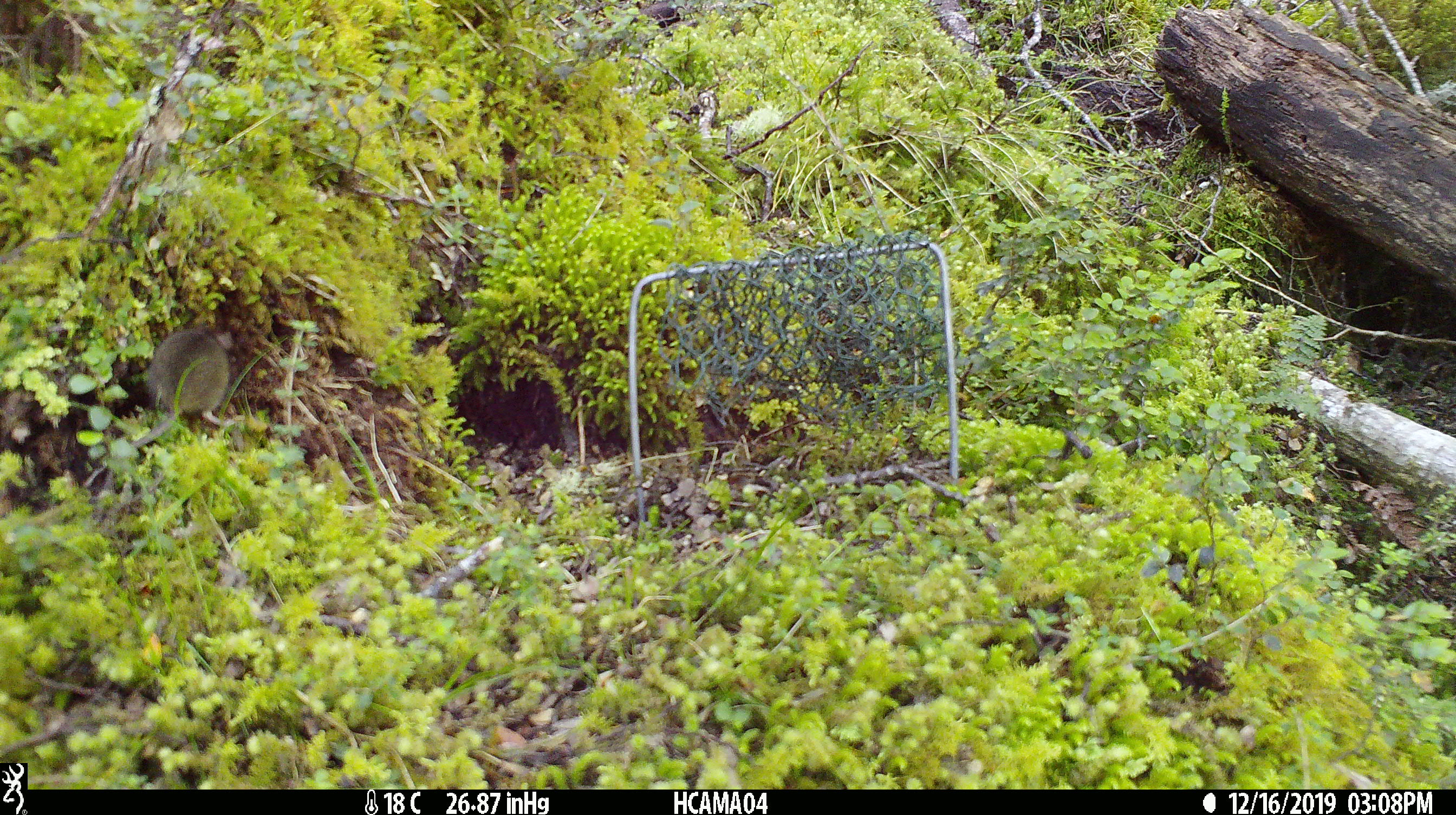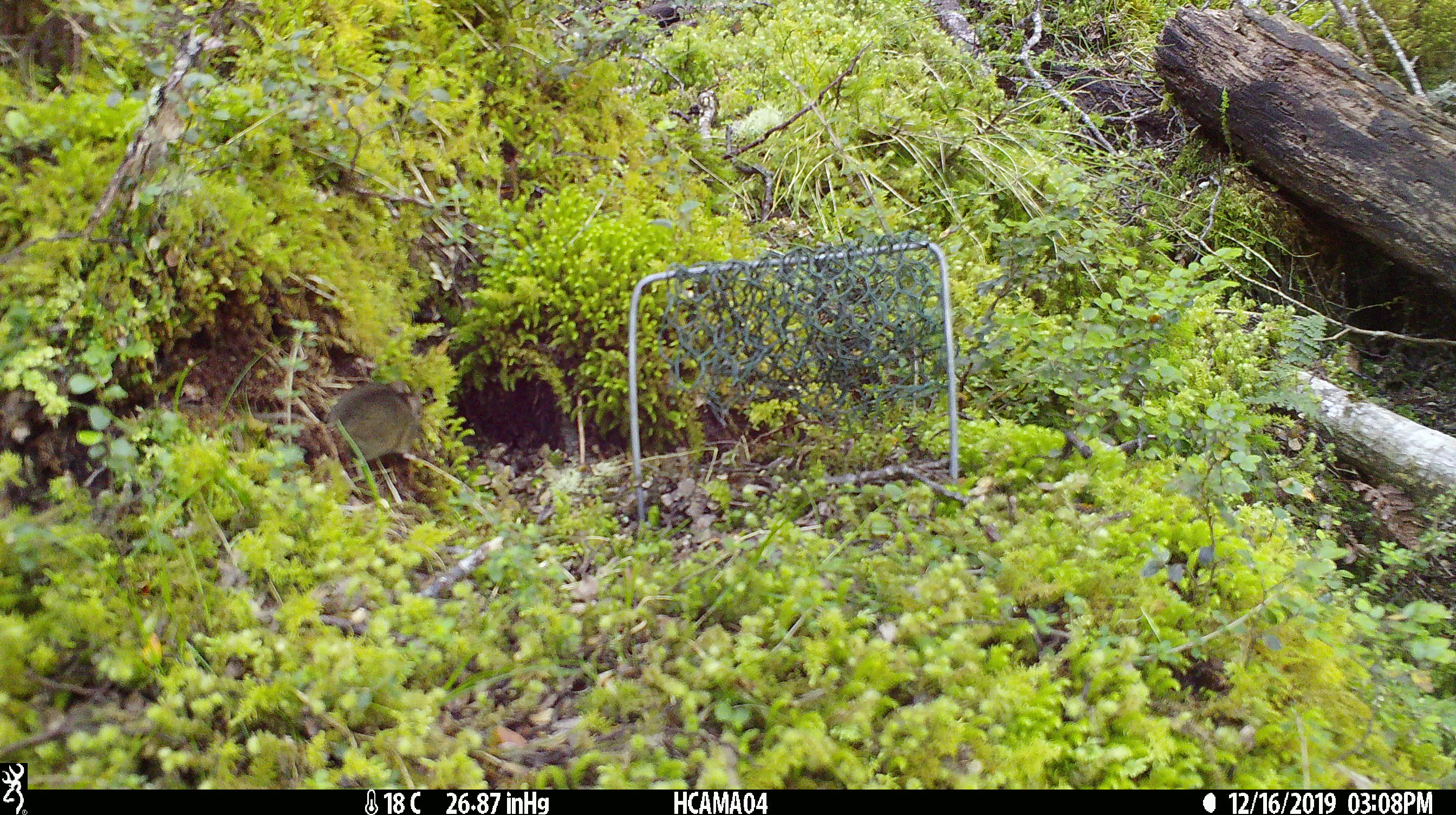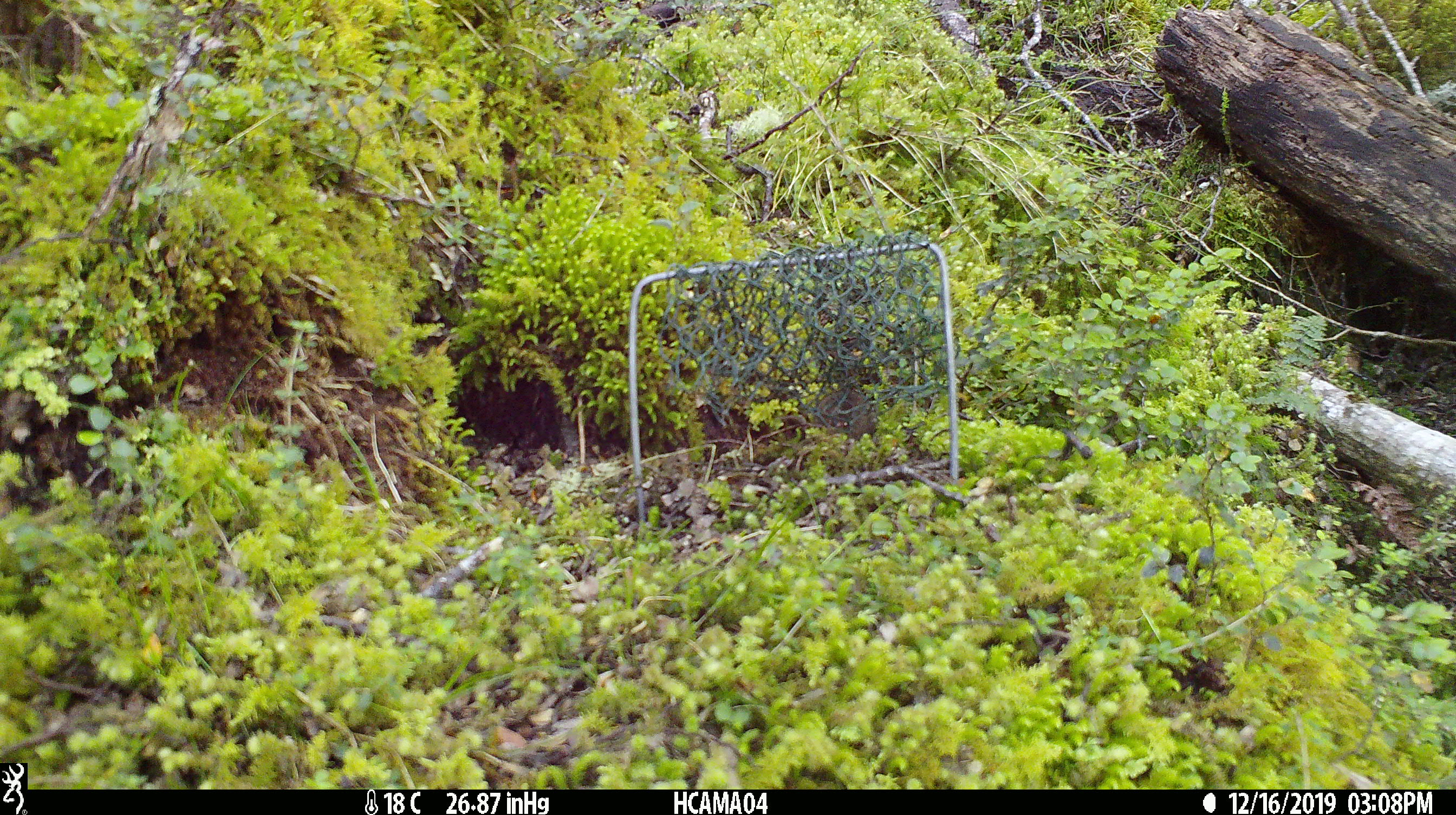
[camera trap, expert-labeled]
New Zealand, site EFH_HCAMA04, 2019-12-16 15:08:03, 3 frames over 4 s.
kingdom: Animalia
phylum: Chordata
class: Mammalia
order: Rodentia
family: Muridae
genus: Mus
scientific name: Mus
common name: mouse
Mouse (Mus).